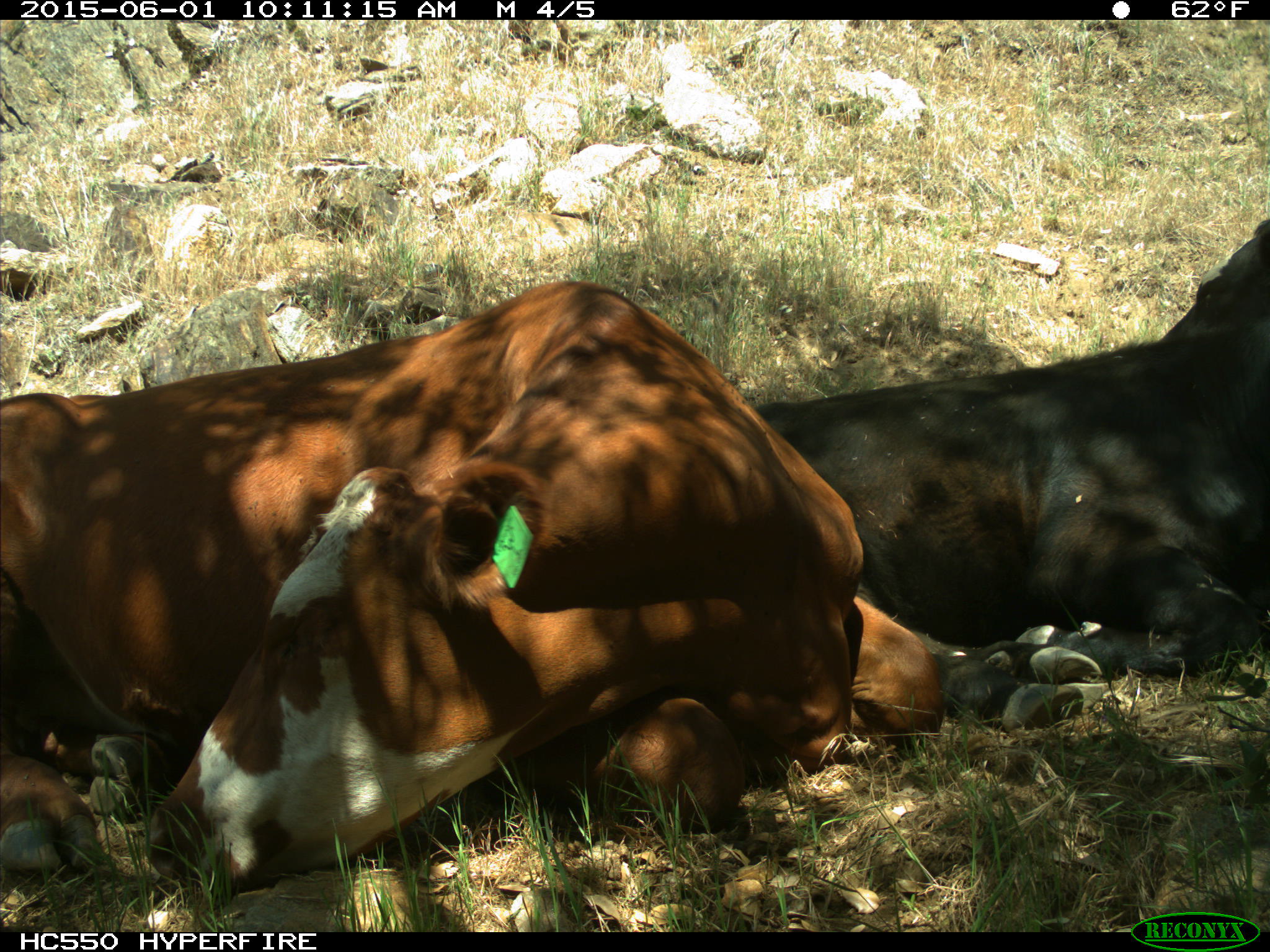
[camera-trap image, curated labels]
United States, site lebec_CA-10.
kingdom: Animalia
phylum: Chordata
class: Mammalia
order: Artiodactyla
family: Bovidae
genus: Bos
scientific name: Bos taurus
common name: domestic cow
Bos taurus (domestic cow).